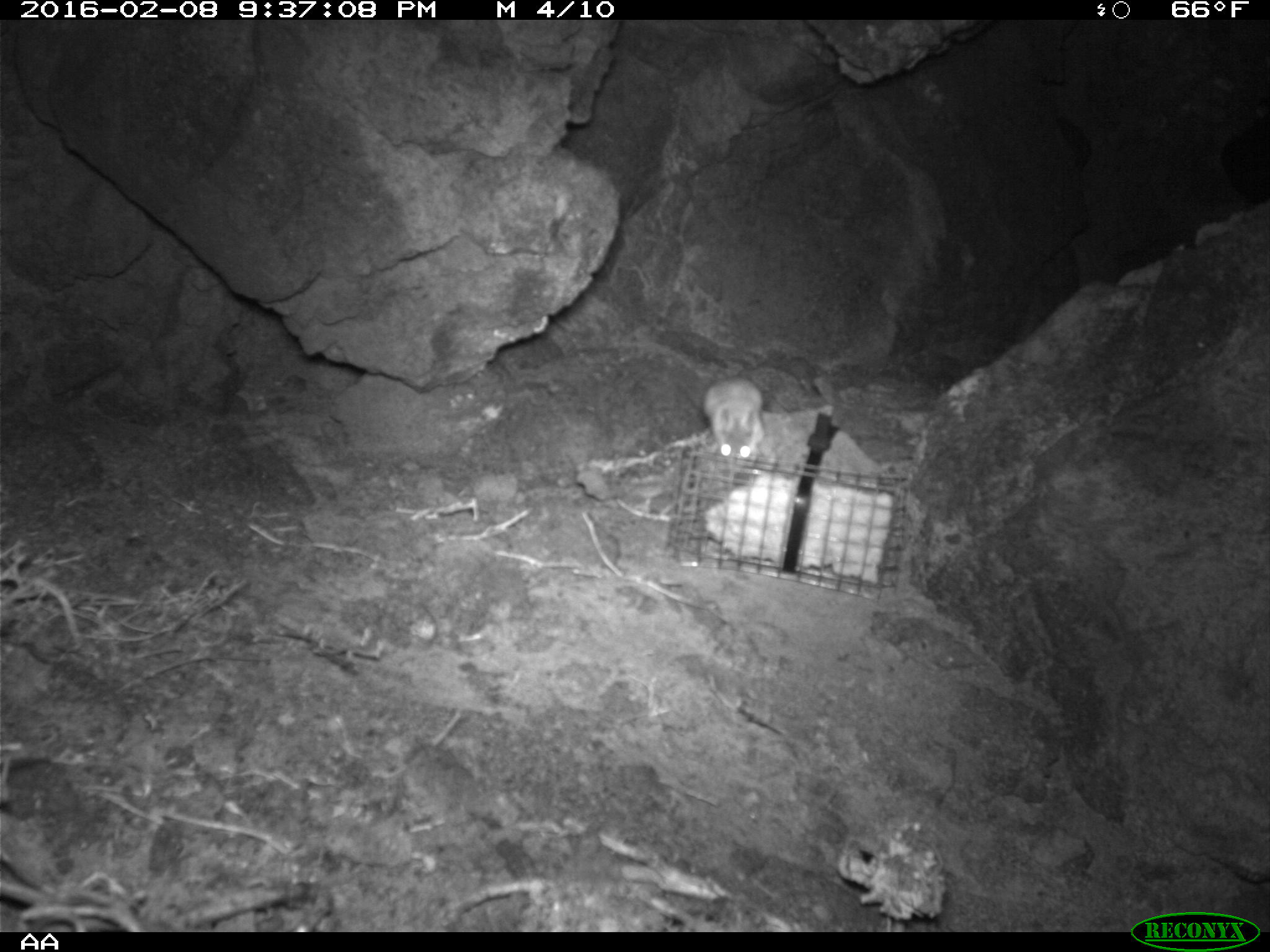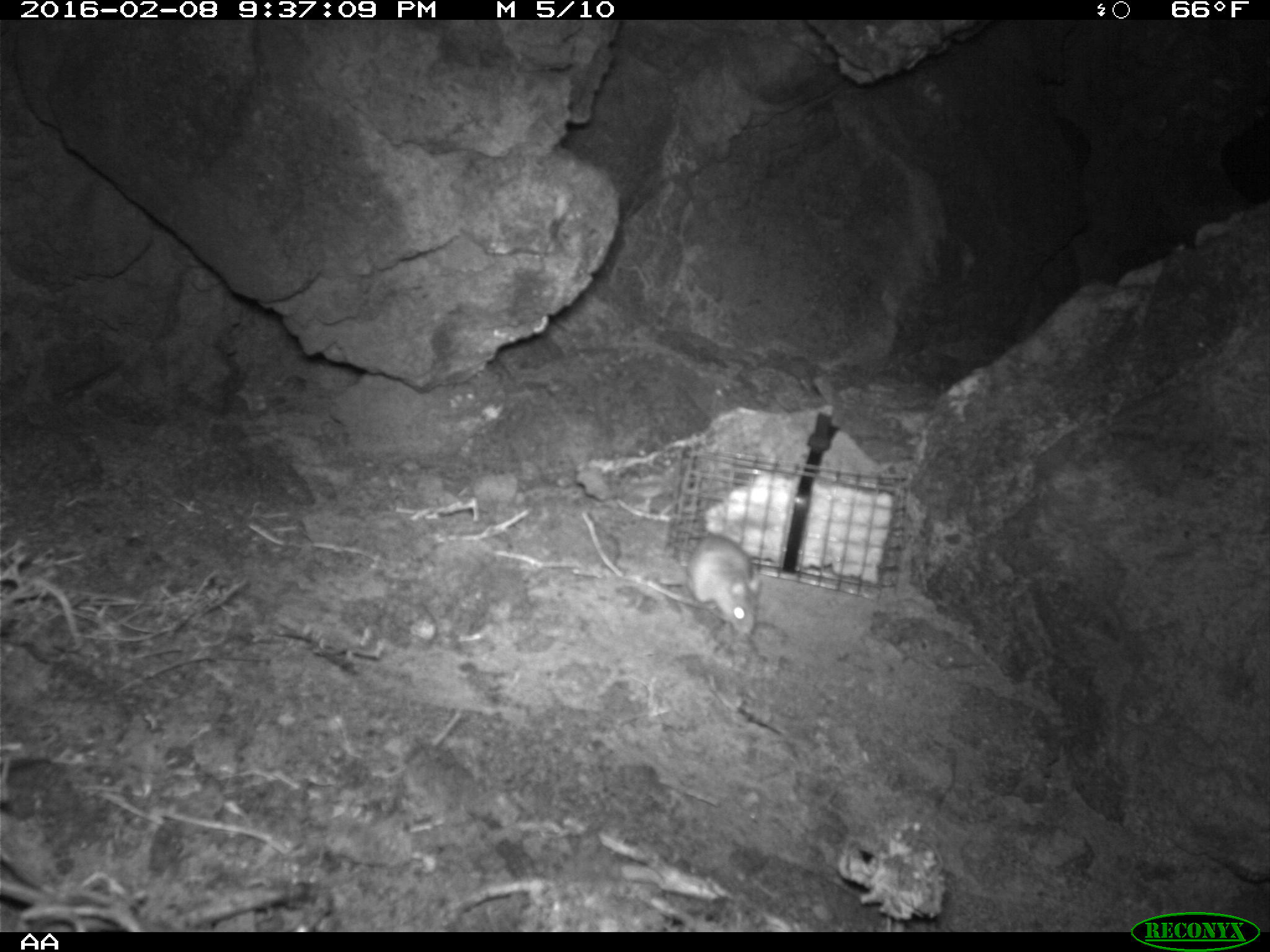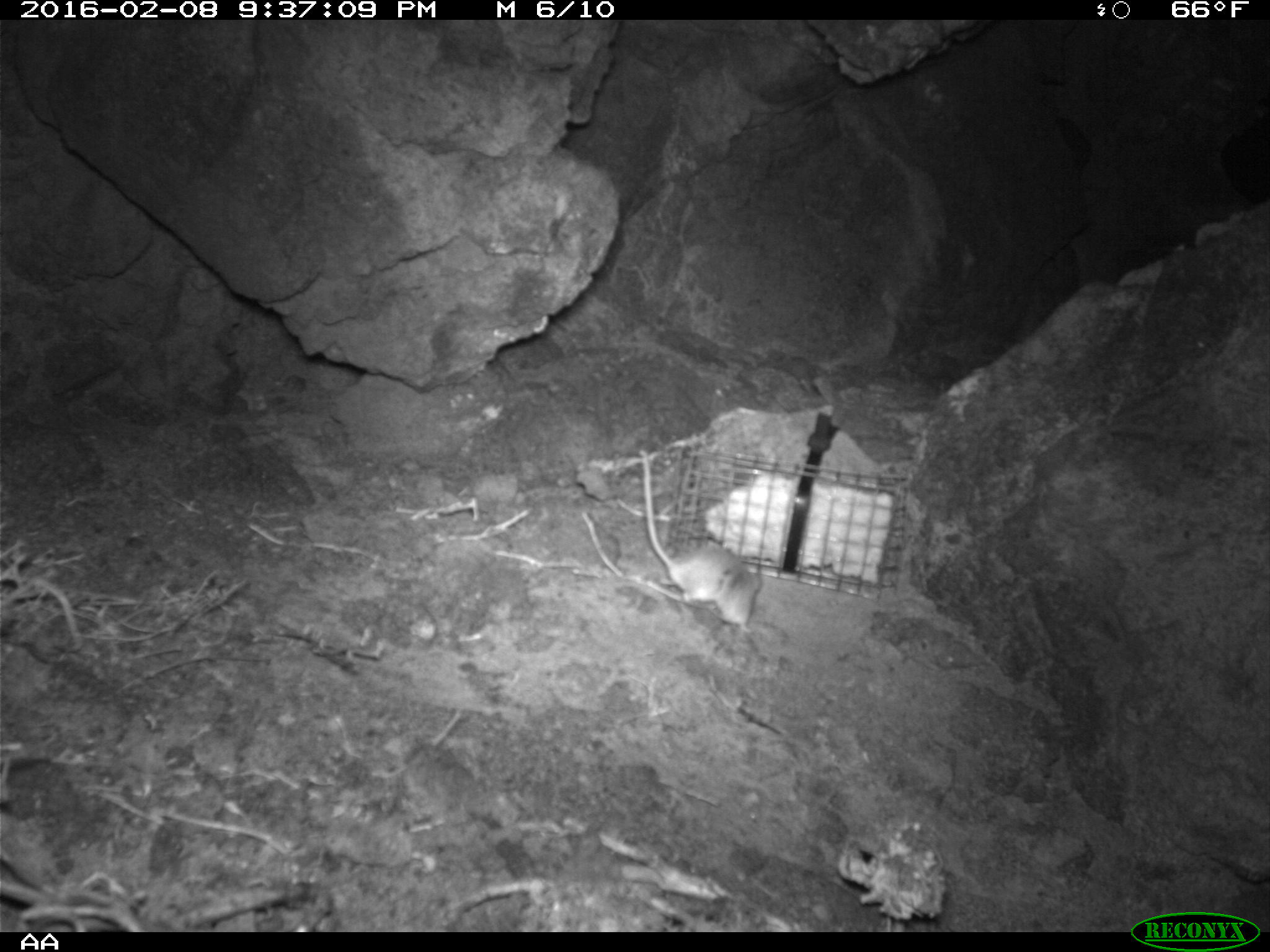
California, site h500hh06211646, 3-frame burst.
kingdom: Animalia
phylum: Chordata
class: Mammalia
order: Rodentia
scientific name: Rodentia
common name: rodent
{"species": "rodent (Rodentia)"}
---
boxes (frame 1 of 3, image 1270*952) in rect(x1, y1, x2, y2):
rodent: rect(700, 376, 765, 466)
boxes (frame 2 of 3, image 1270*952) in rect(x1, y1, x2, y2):
rodent: rect(685, 511, 759, 638)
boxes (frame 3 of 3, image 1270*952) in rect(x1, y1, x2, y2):
rodent: rect(635, 445, 762, 631)